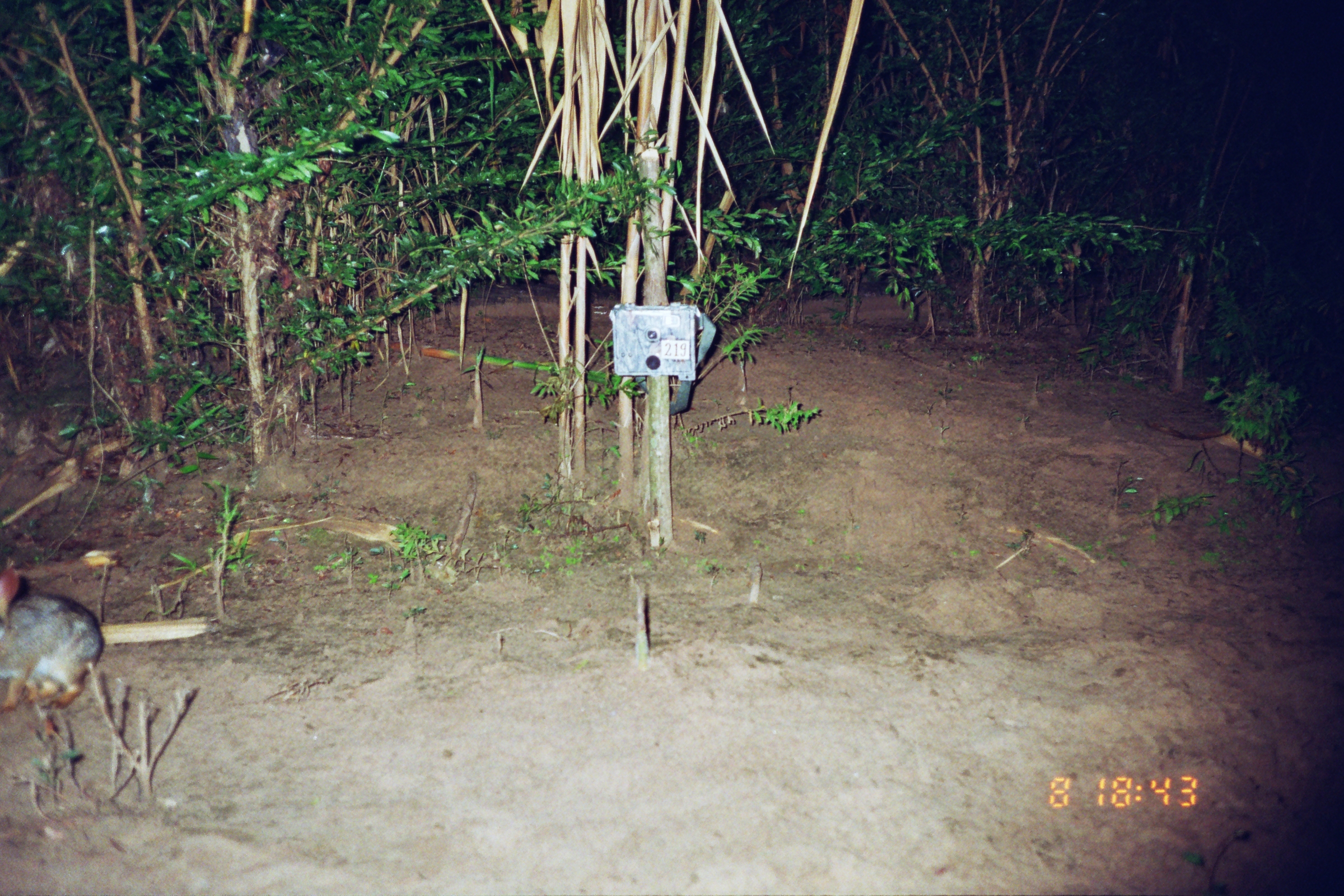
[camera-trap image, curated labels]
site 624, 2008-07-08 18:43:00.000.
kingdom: Animalia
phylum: Chordata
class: Mammalia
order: Lagomorpha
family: Leporidae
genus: Sylvilagus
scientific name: Sylvilagus brasiliensis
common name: tapeti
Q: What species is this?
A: Sylvilagus brasiliensis (tapeti).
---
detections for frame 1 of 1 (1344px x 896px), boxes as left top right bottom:
sylvilagus brasiliensis: 0 561 106 800